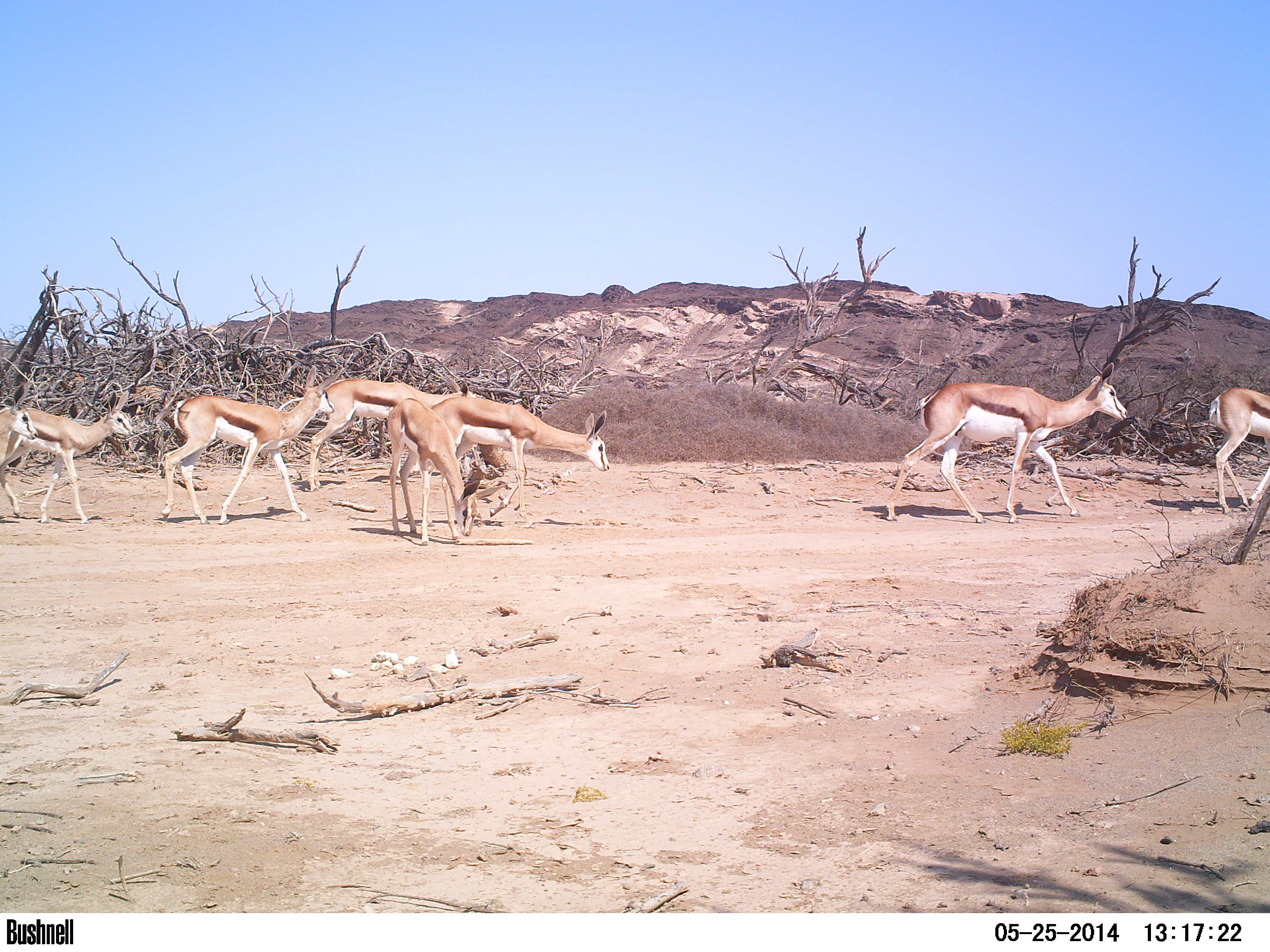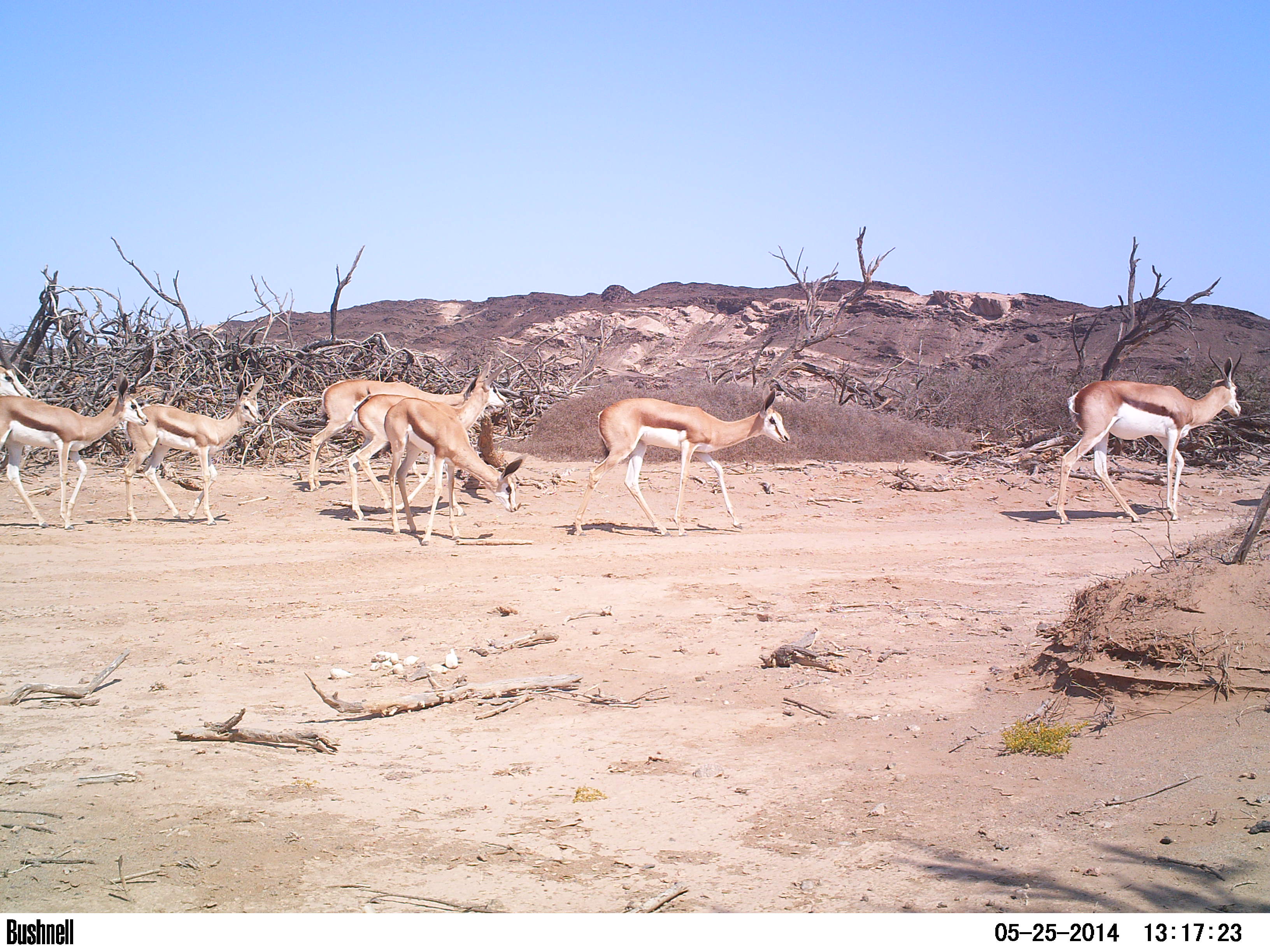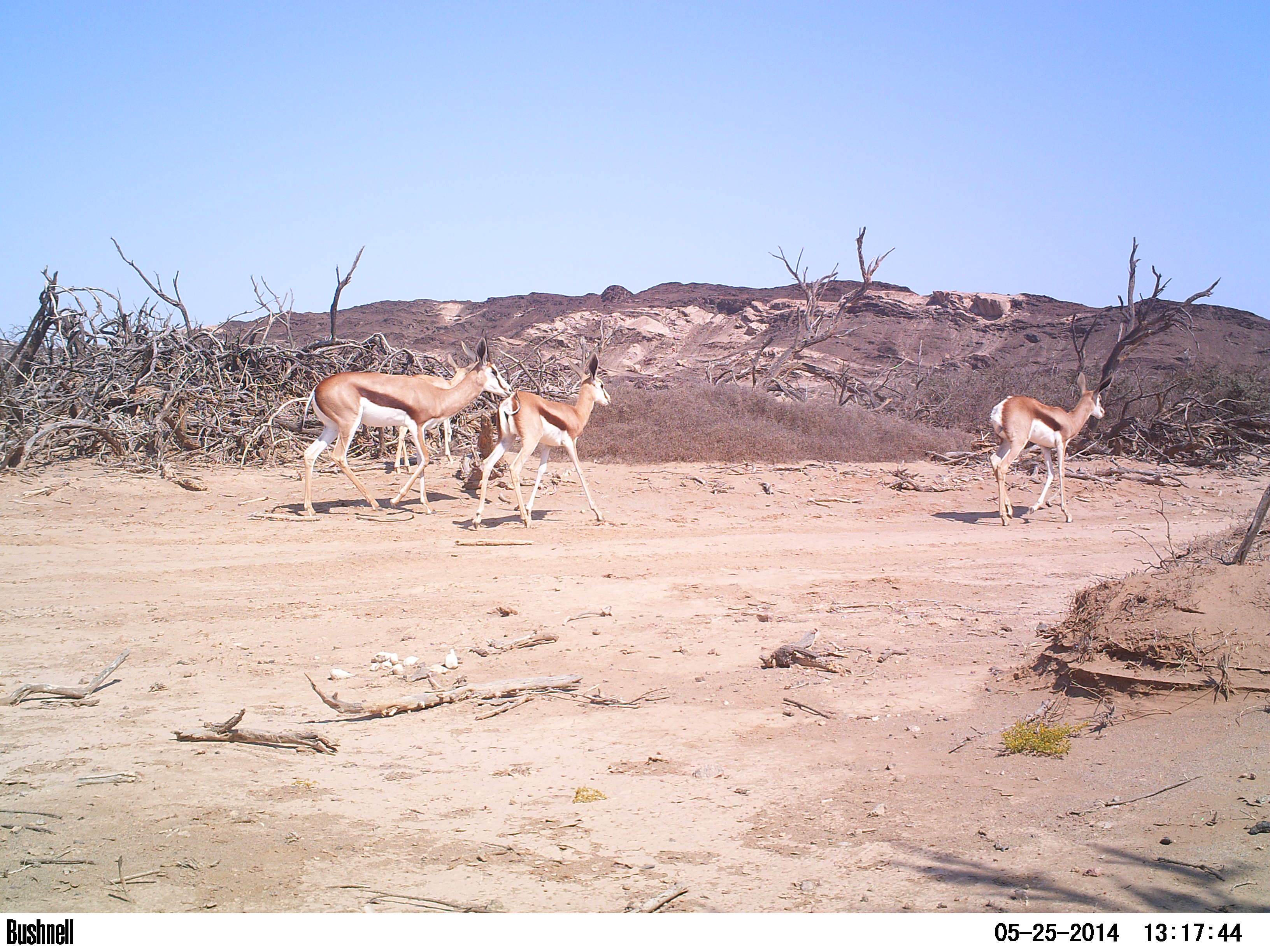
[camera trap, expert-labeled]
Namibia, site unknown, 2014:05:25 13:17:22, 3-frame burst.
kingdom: Animalia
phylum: Chordata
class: Mammalia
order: Artiodactyla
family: Bovidae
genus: Antidorcas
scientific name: Antidorcas marsupialis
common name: springbok